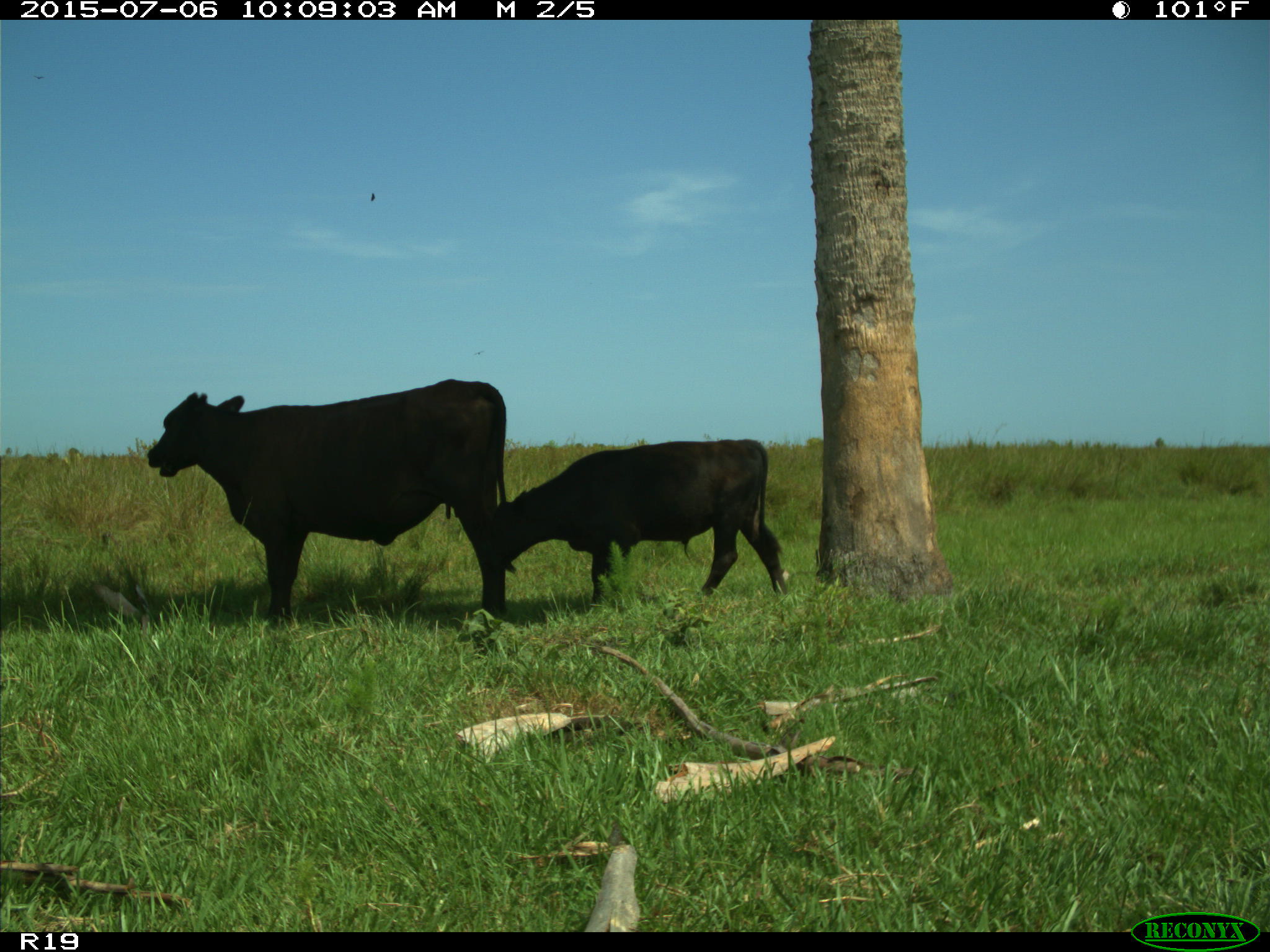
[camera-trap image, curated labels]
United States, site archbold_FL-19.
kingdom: Animalia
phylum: Chordata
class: Mammalia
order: Artiodactyla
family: Bovidae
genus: Bos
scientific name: Bos taurus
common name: domestic cow